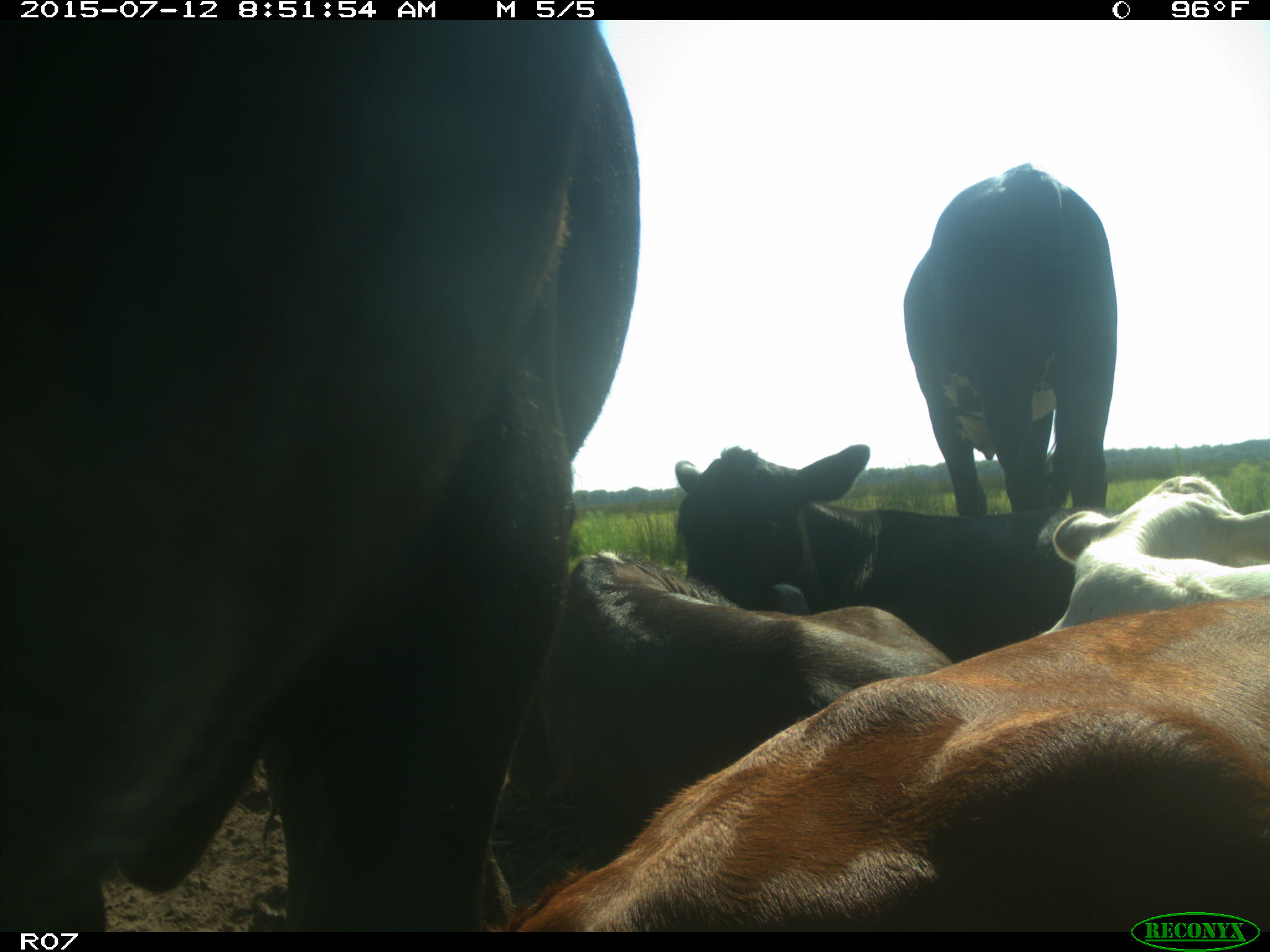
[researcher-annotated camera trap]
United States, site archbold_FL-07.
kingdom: Animalia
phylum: Chordata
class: Mammalia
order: Artiodactyla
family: Bovidae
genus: Bos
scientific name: Bos taurus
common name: domestic cow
Bos taurus (domestic cow).